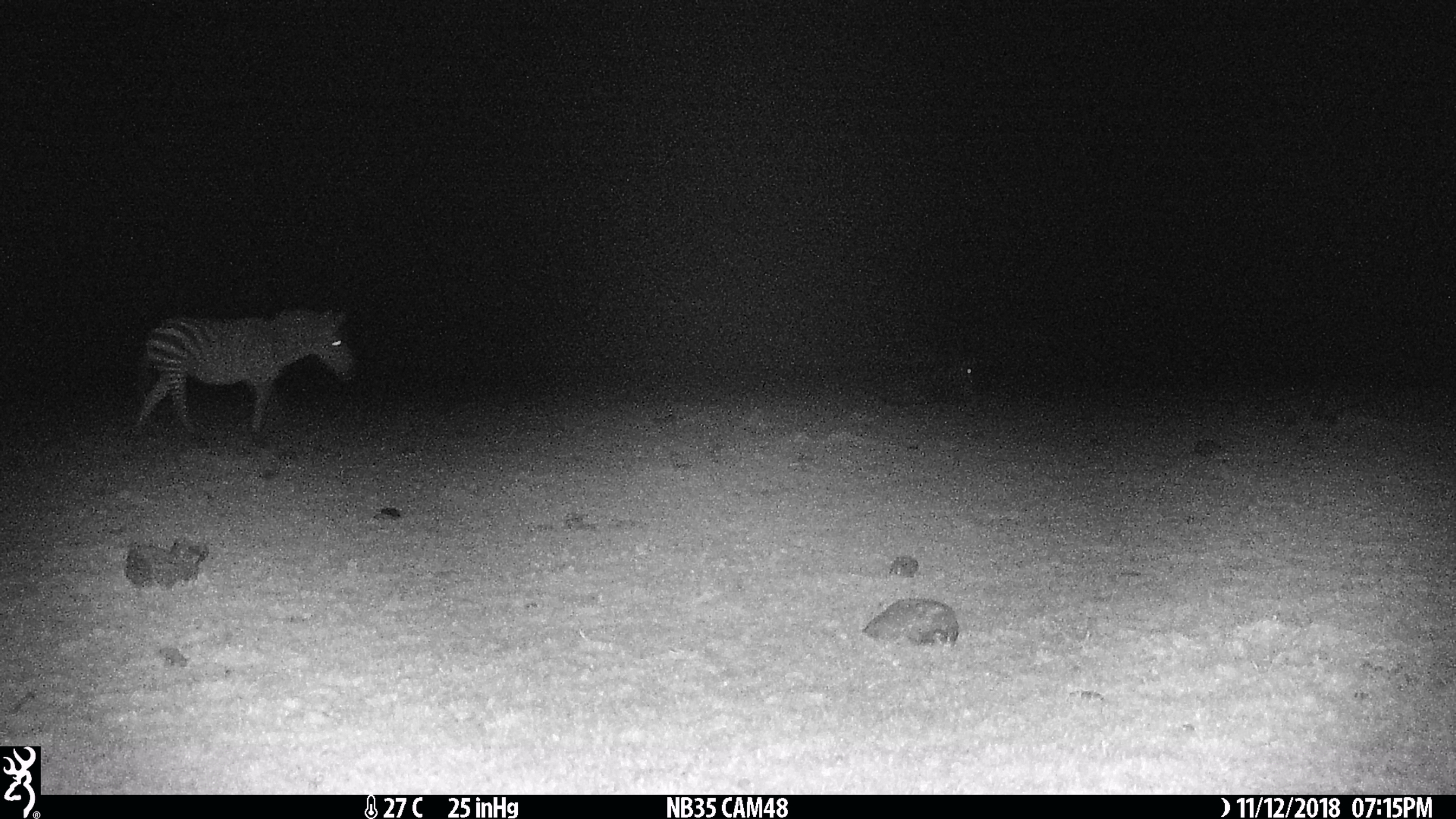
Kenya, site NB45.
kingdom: Animalia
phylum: Chordata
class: Mammalia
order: Perissodactyla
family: Equidae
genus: Equus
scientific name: Equus quagga burchellii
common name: burchell's zebra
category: zebra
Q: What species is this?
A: Zebra (burchell's zebra) (Equus quagga burchellii).